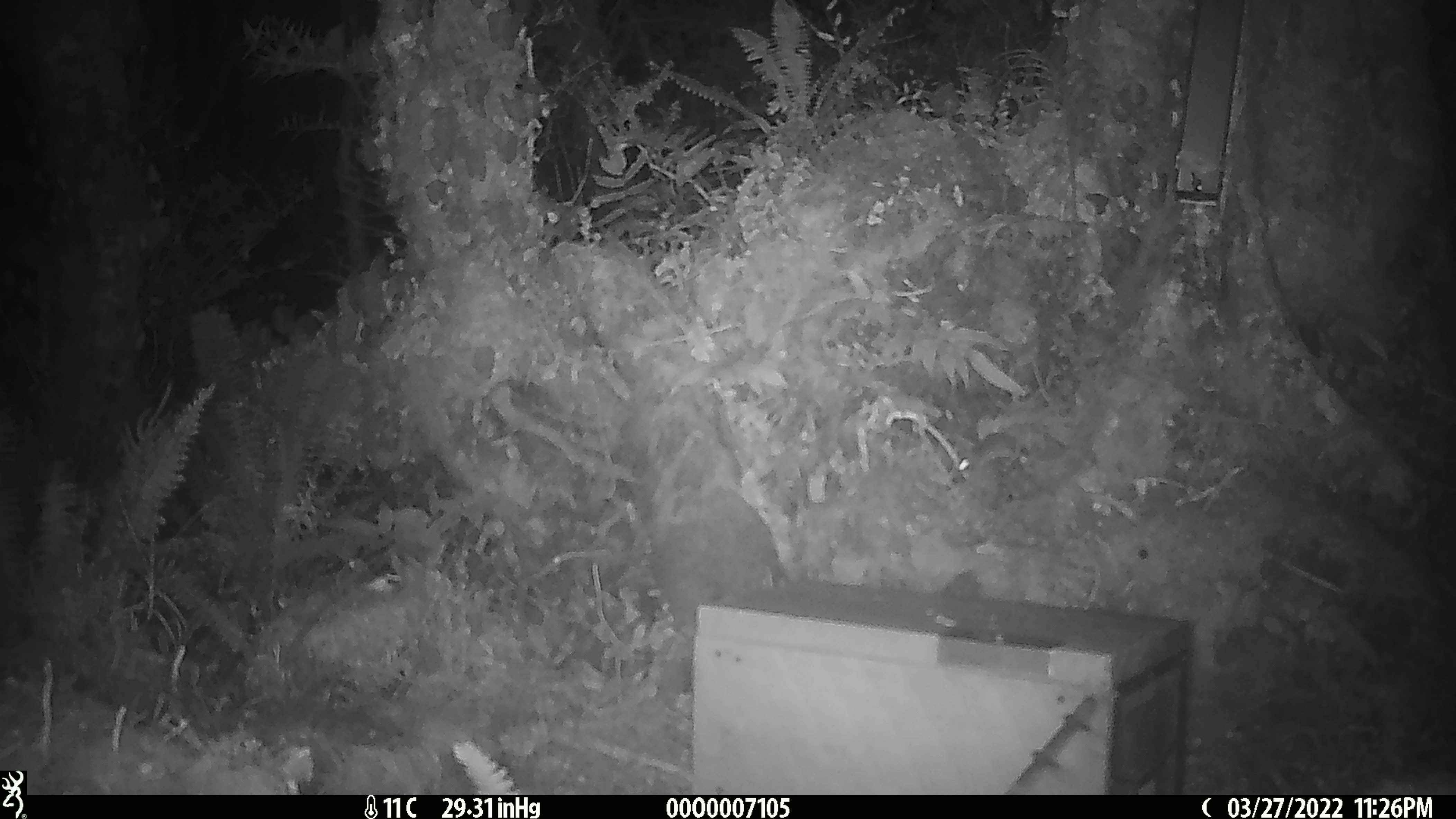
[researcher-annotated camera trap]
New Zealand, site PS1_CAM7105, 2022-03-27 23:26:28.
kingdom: Animalia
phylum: Chordata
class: Mammalia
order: Rodentia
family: Muridae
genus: Mus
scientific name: Mus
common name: mouse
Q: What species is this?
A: Mouse (Mus).